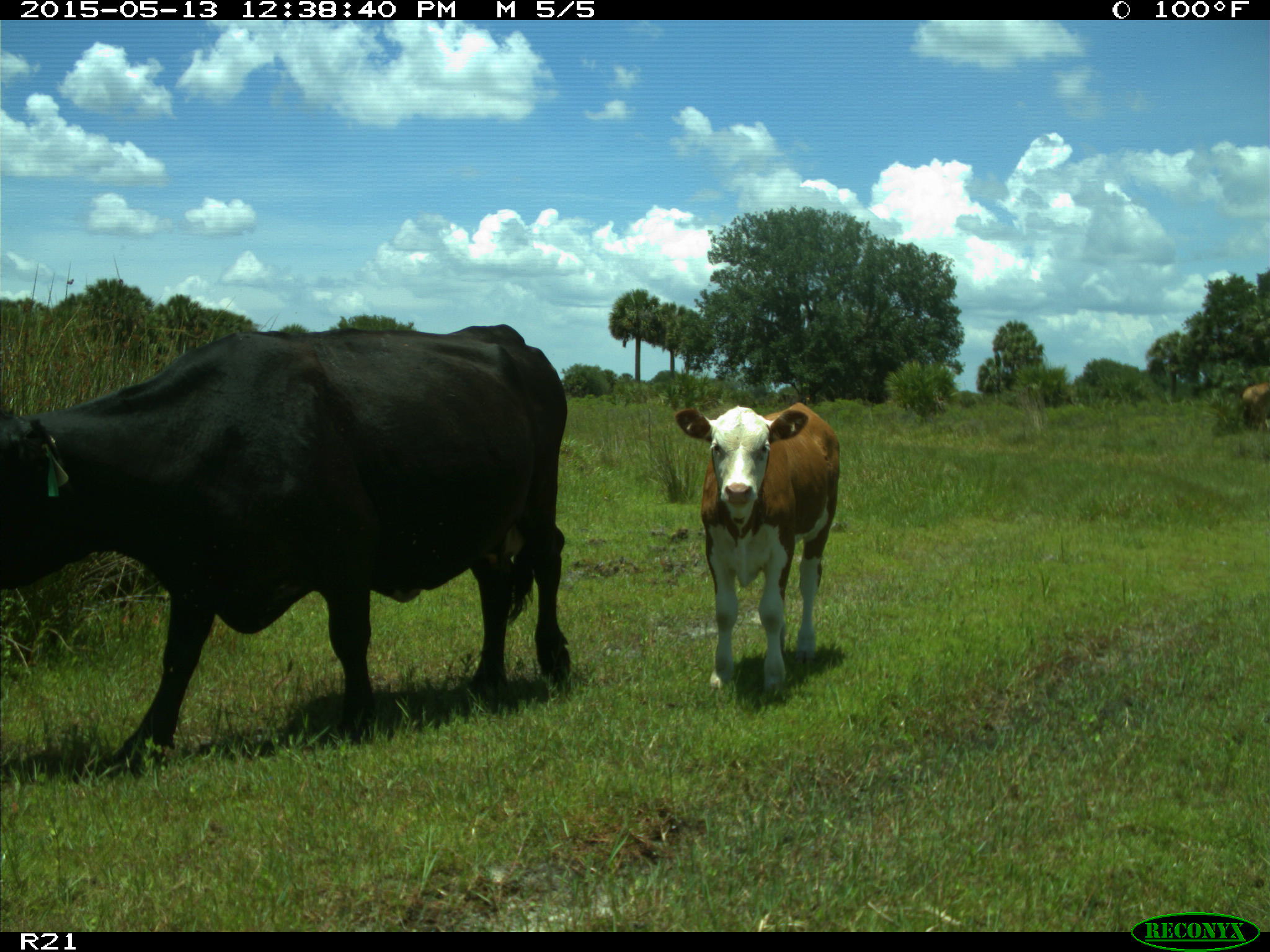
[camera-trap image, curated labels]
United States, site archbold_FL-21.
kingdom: Animalia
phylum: Chordata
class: Mammalia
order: Artiodactyla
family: Bovidae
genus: Bos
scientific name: Bos taurus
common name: domestic cow